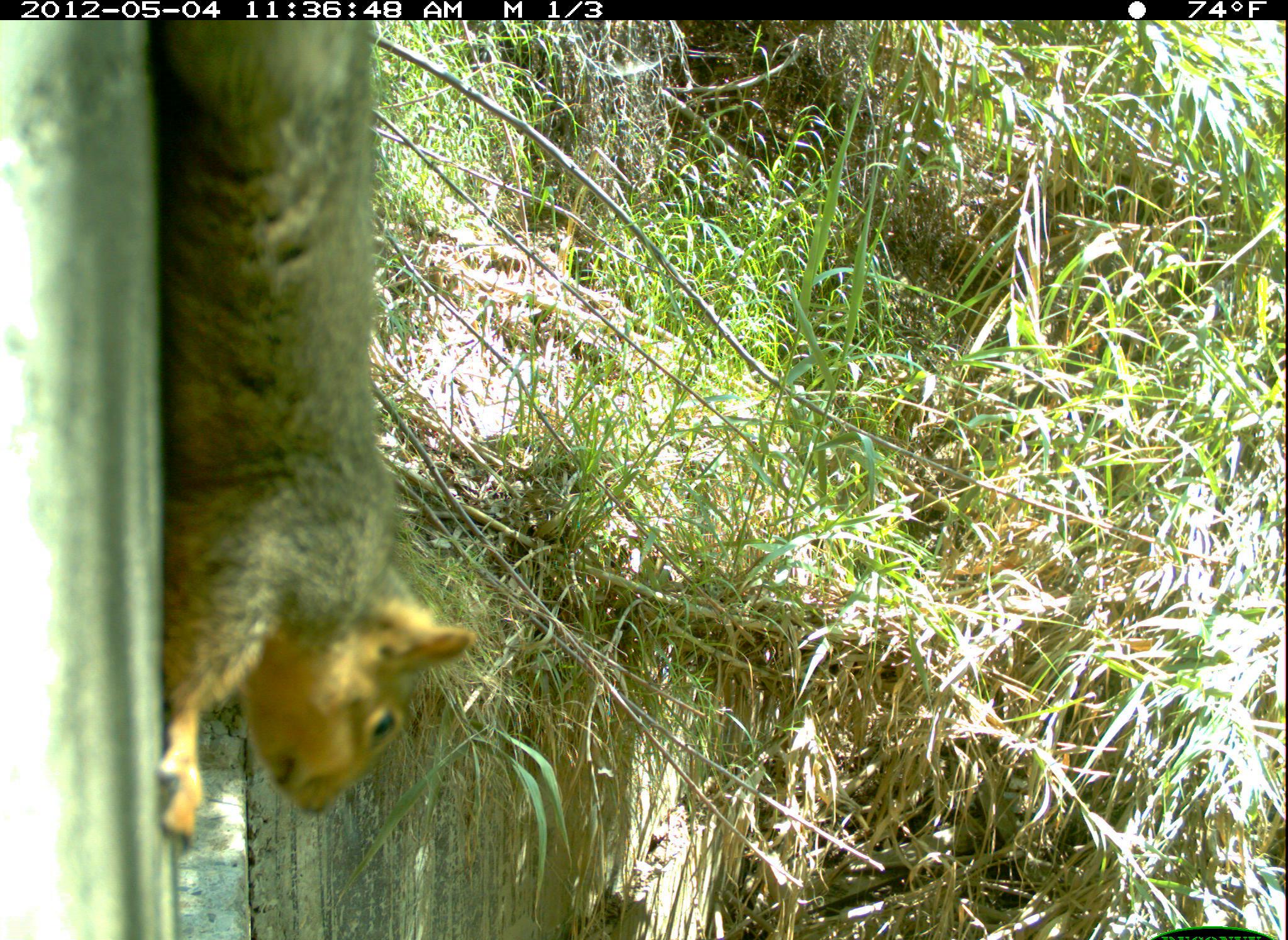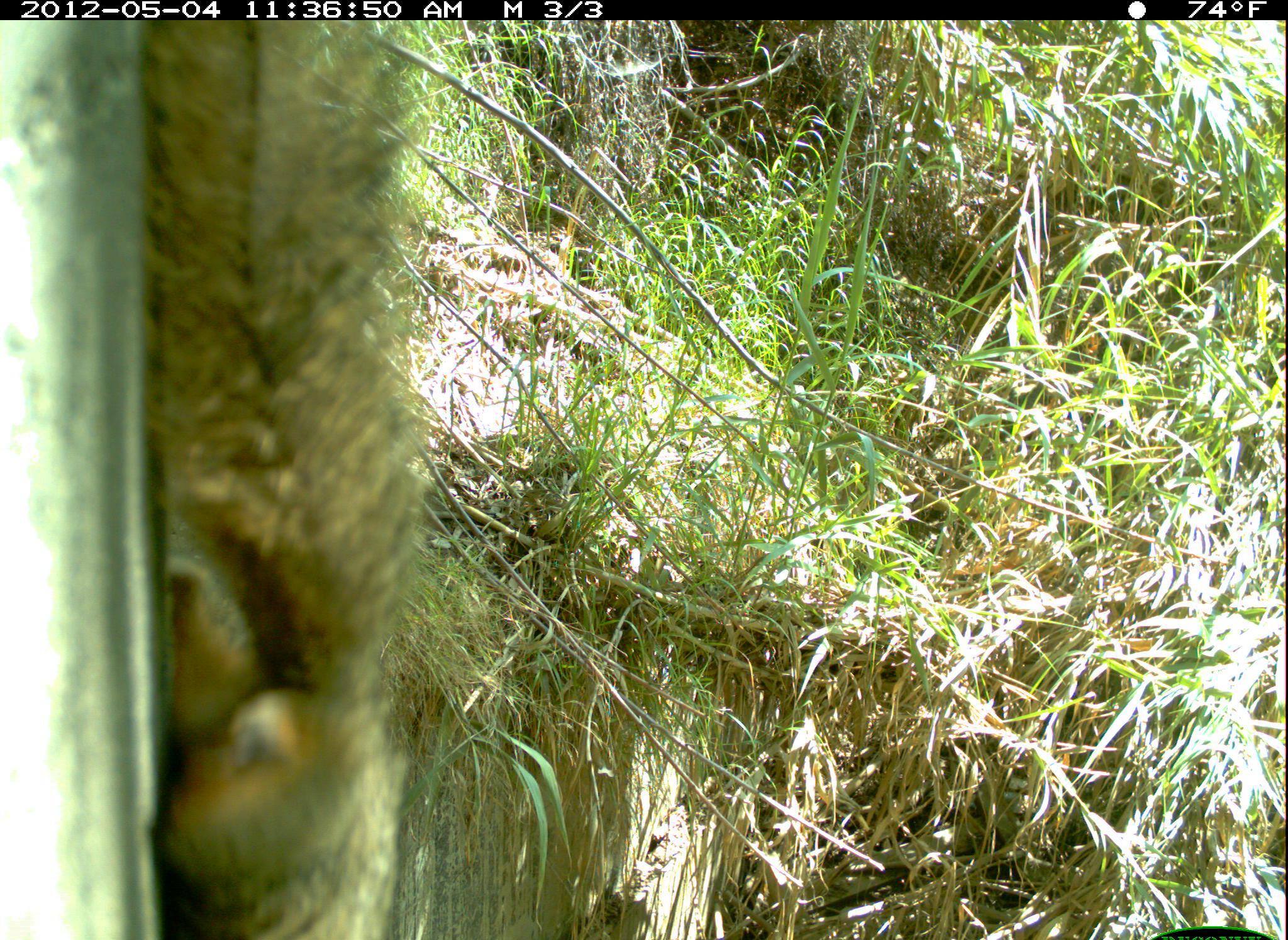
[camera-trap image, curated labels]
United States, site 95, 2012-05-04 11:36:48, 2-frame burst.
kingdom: Animalia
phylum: Chordata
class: Mammalia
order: Rodentia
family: Sciuridae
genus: Sciurus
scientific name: Sciurus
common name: squirrel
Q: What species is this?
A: Squirrel (Sciurus).